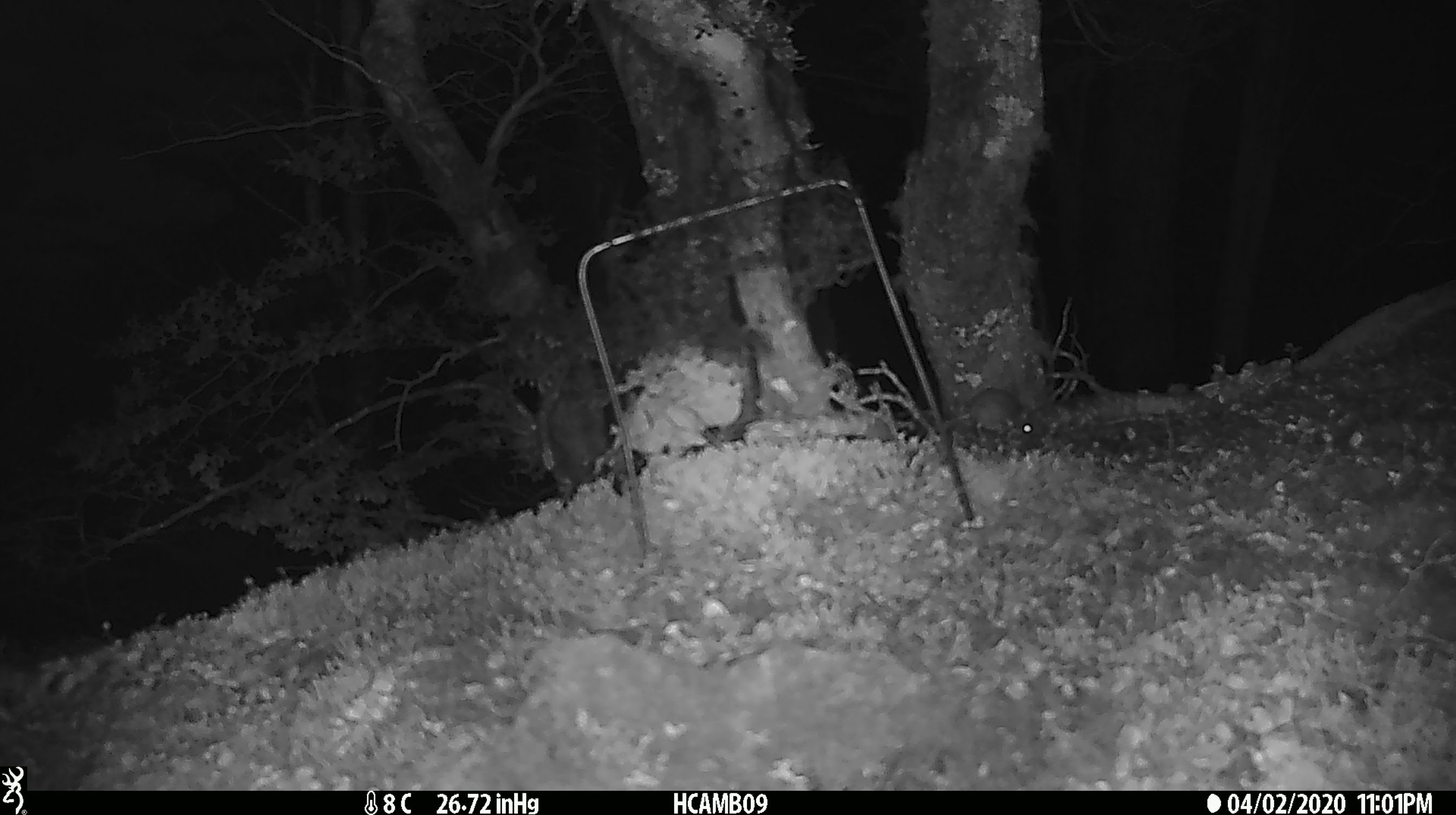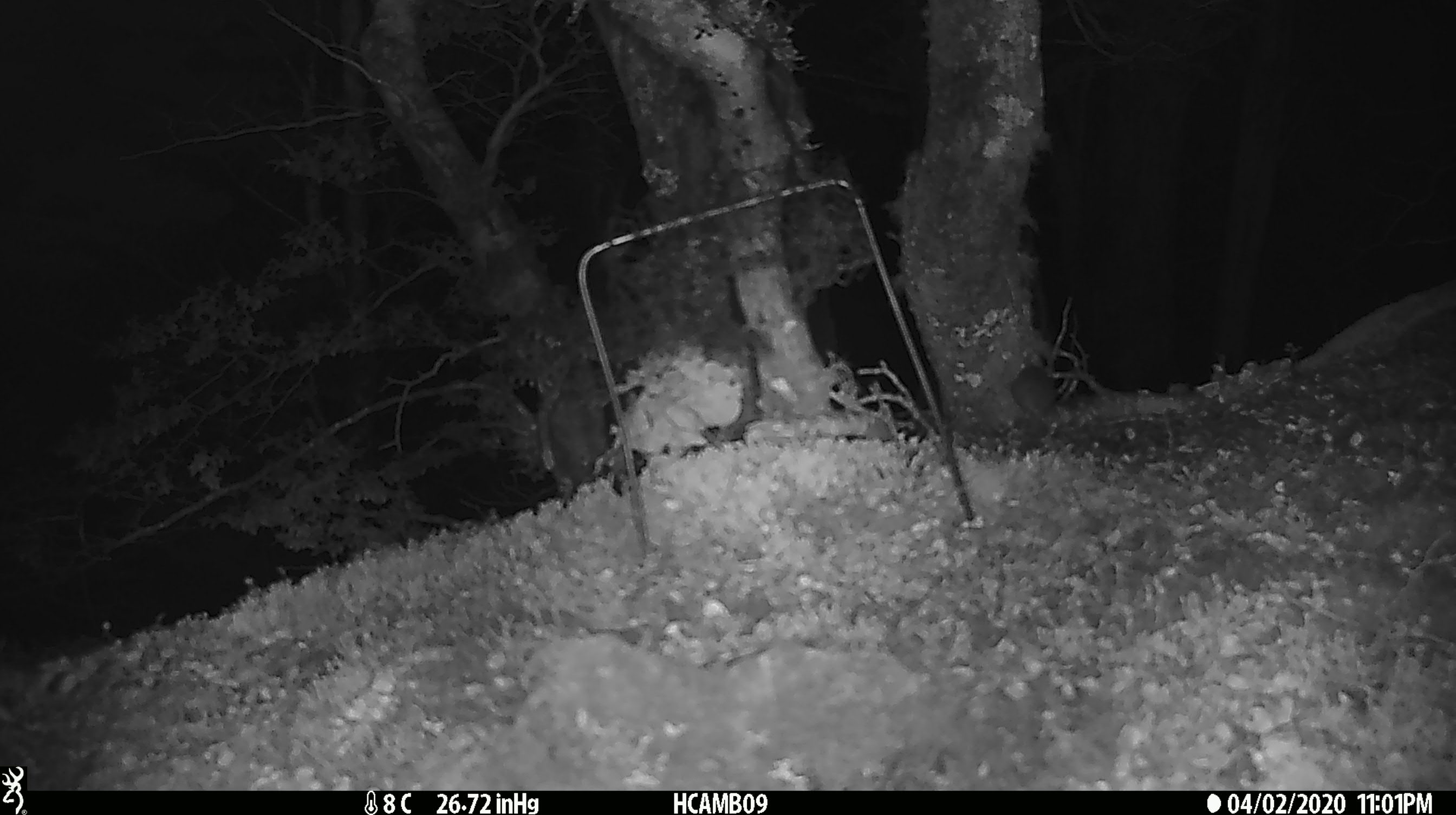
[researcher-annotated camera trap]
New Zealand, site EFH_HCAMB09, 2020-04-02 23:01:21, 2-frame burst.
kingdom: Animalia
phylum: Chordata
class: Mammalia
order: Rodentia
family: Muridae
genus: Mus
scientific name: Mus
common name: mouse